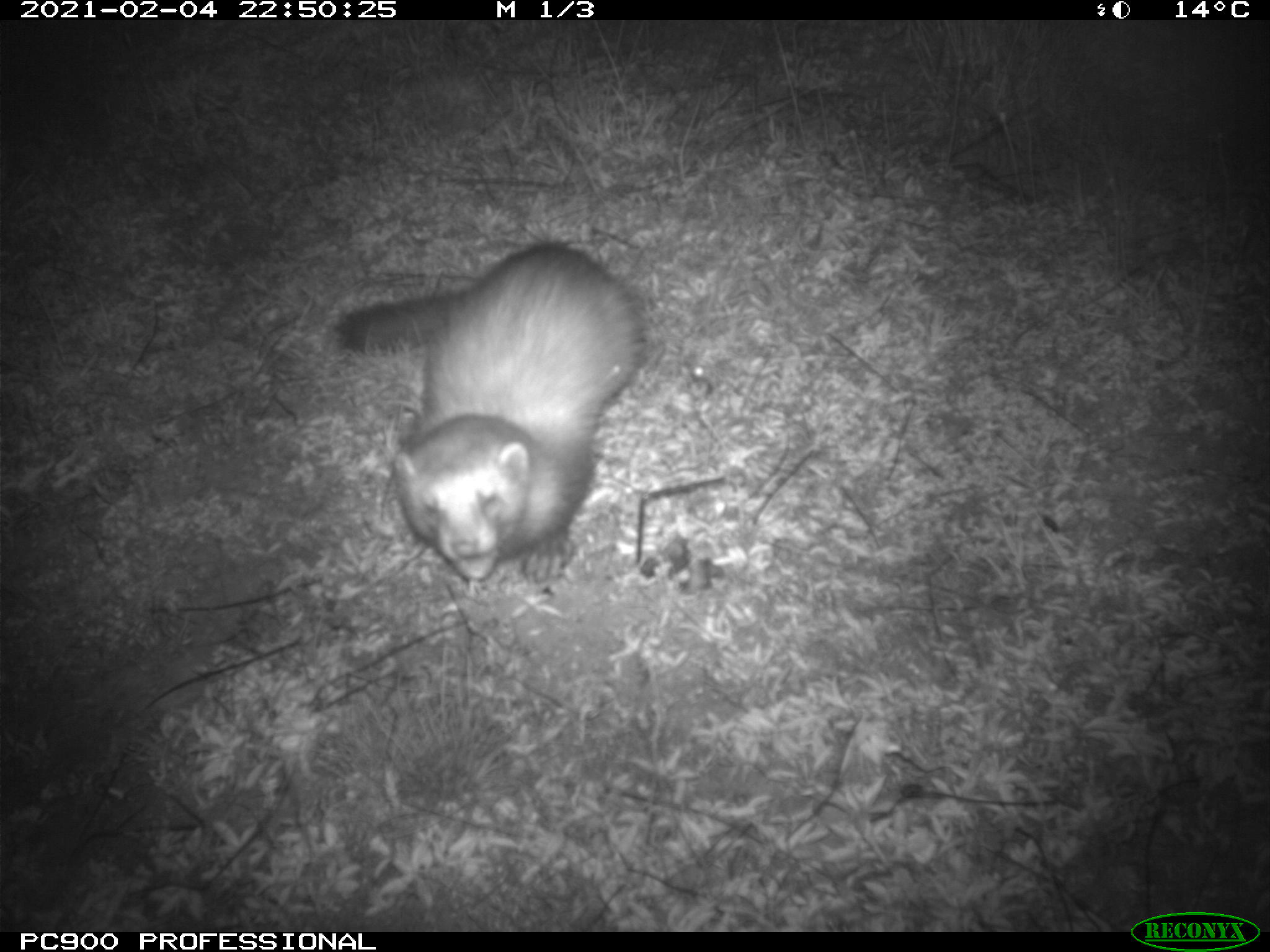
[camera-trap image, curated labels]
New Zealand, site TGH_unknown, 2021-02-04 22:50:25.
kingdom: Animalia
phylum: Chordata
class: Mammalia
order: Carnivora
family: Mustelidae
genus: Mustela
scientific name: Mustela furo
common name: ferret